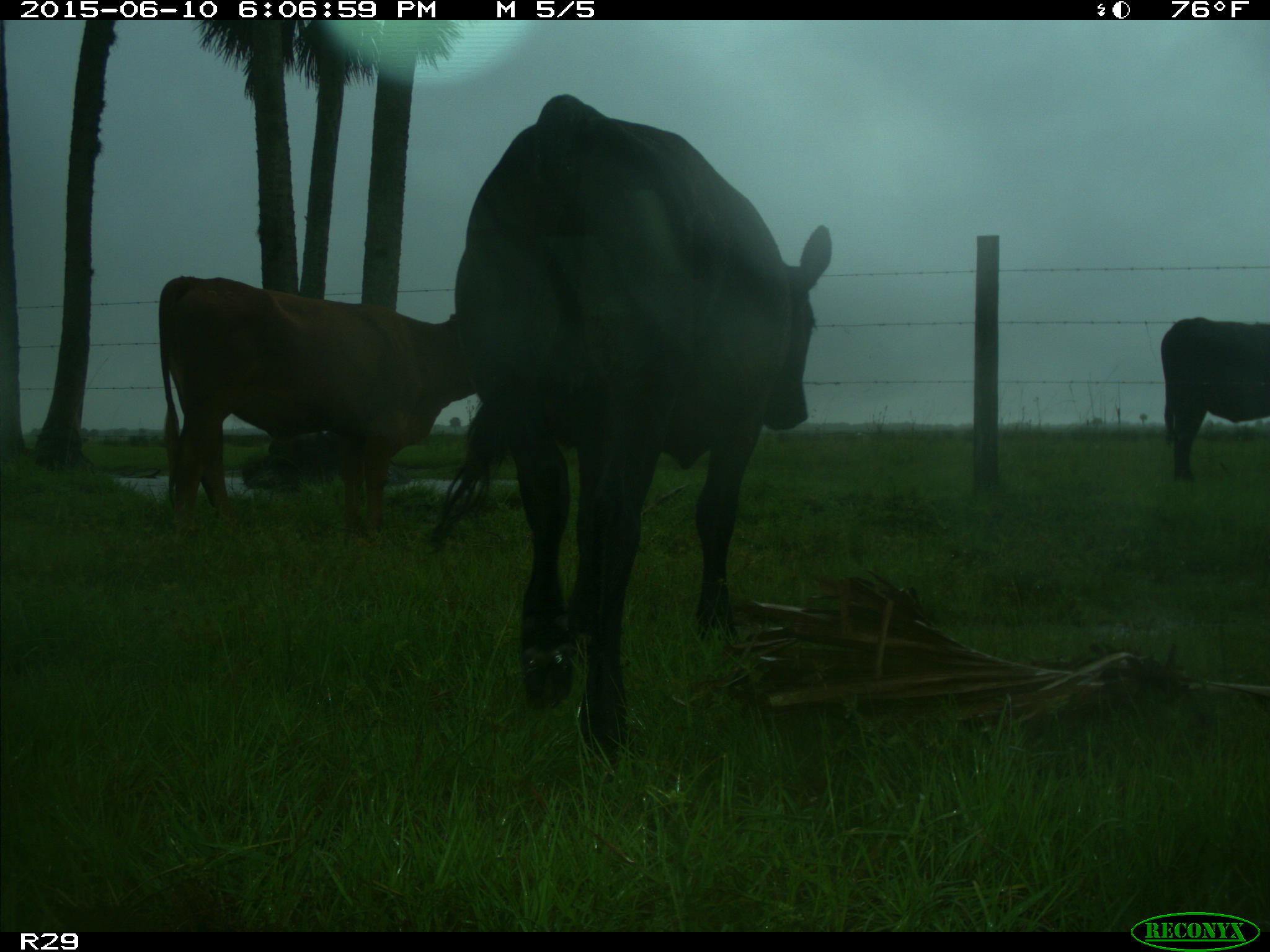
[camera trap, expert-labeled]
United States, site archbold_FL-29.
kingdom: Animalia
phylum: Chordata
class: Mammalia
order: Artiodactyla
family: Bovidae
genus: Bos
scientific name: Bos taurus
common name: domestic cow